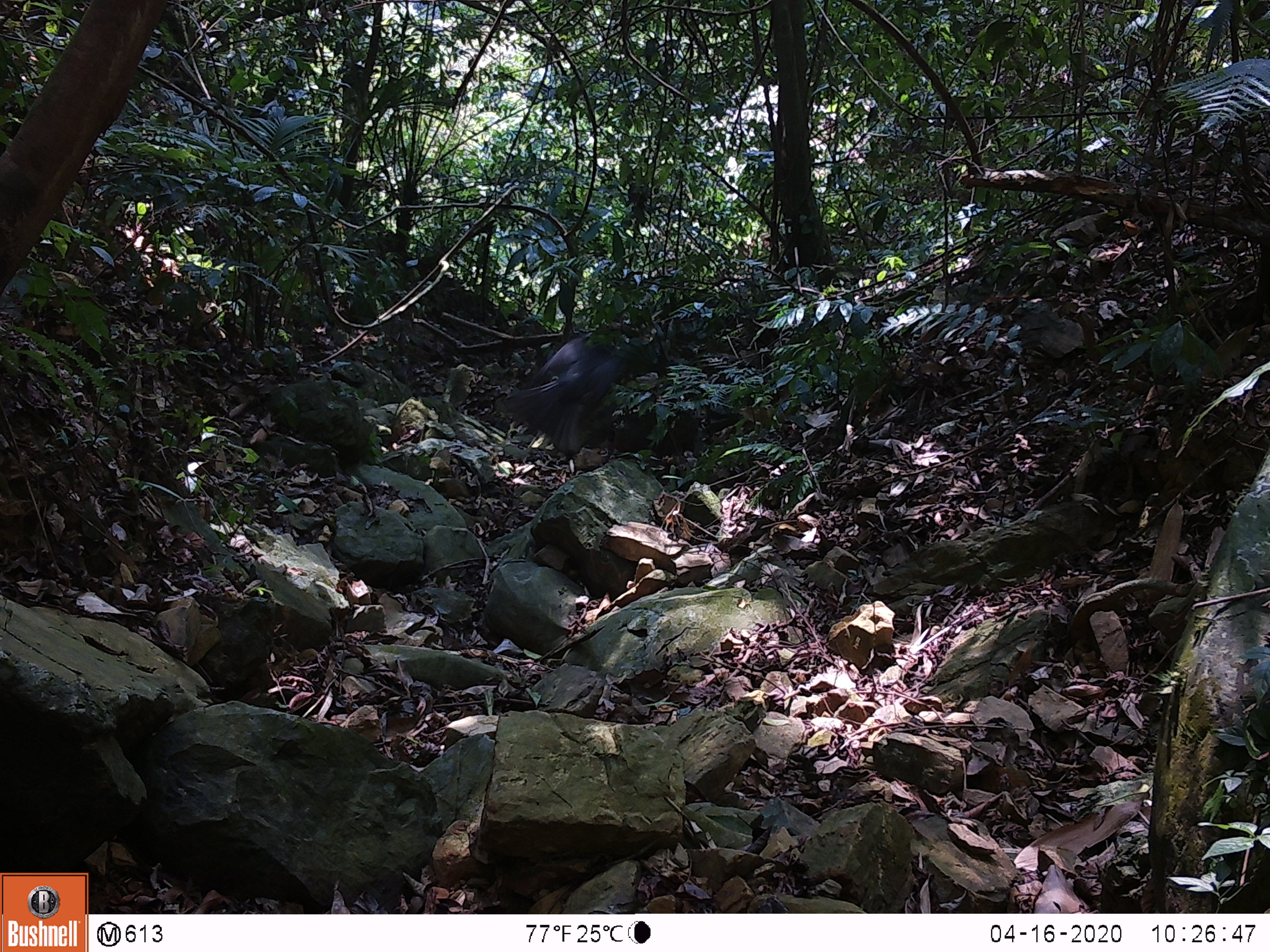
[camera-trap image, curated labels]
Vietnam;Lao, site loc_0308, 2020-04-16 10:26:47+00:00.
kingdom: Animalia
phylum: Chordata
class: Aves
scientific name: Aves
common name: bird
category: unidentified bird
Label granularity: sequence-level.